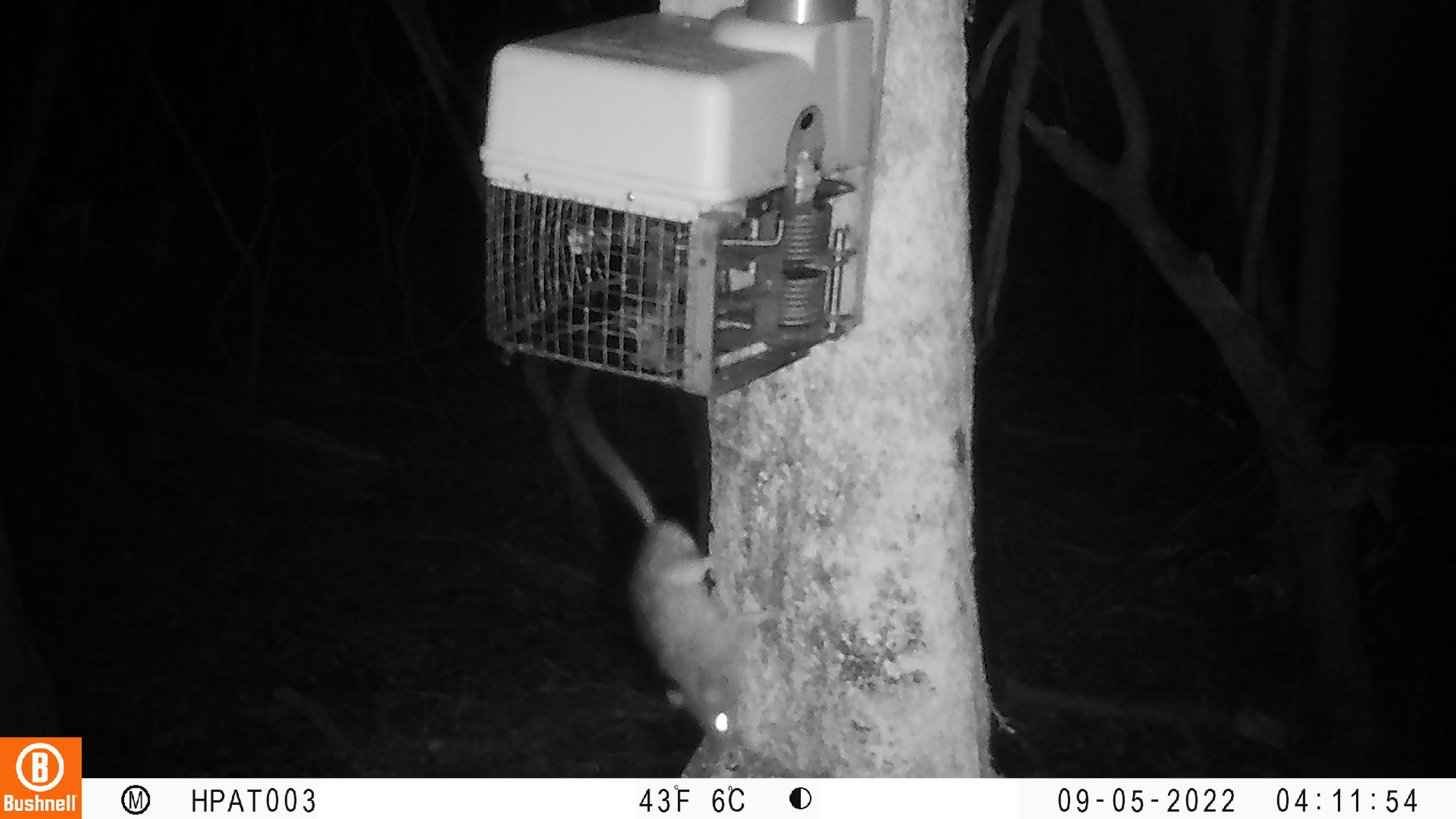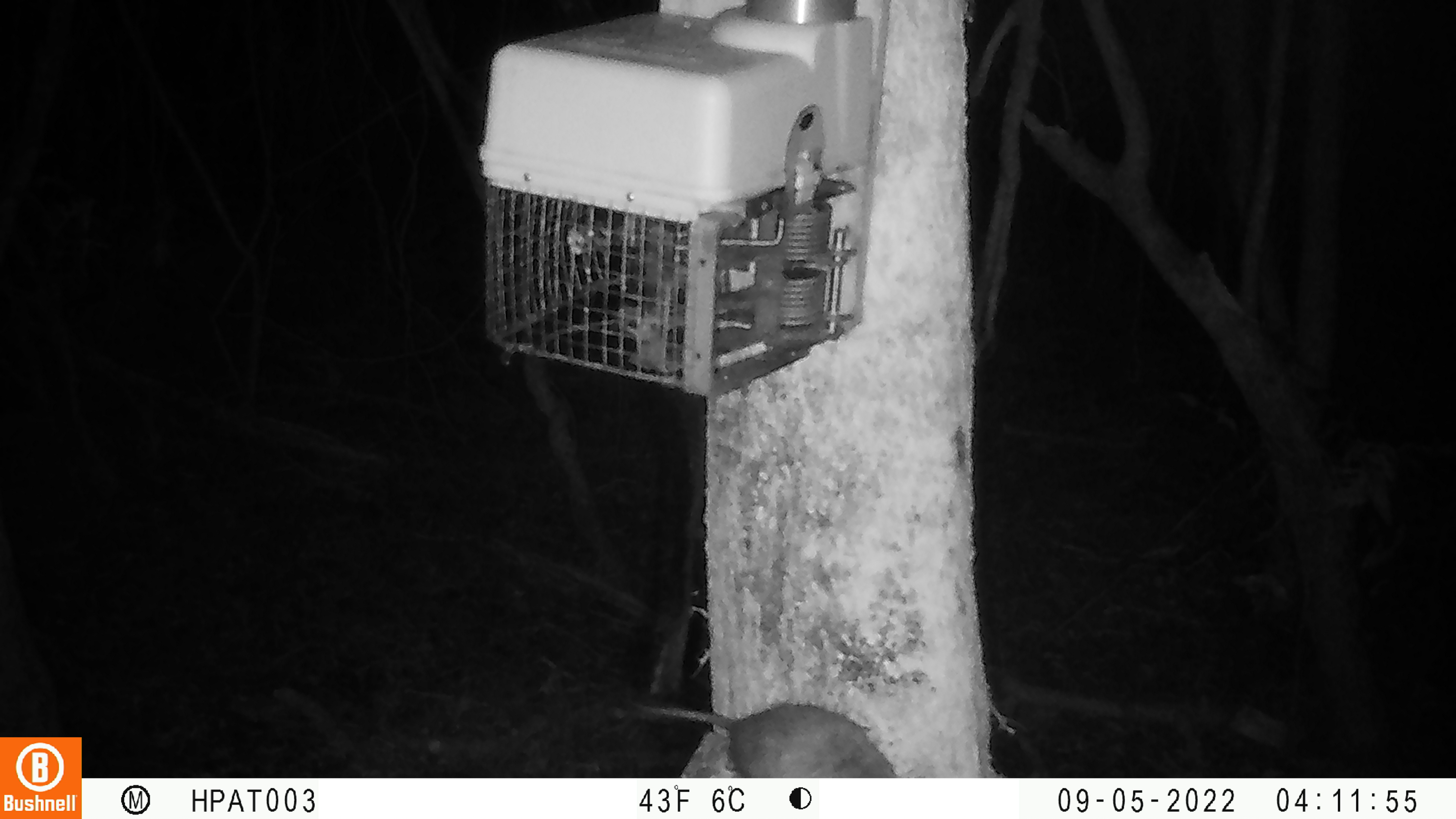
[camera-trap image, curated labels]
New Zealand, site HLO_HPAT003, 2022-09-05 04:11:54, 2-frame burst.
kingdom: Animalia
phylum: Chordata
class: Mammalia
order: Rodentia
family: Muridae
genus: Rattus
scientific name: Rattus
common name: rat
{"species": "rat (Rattus)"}